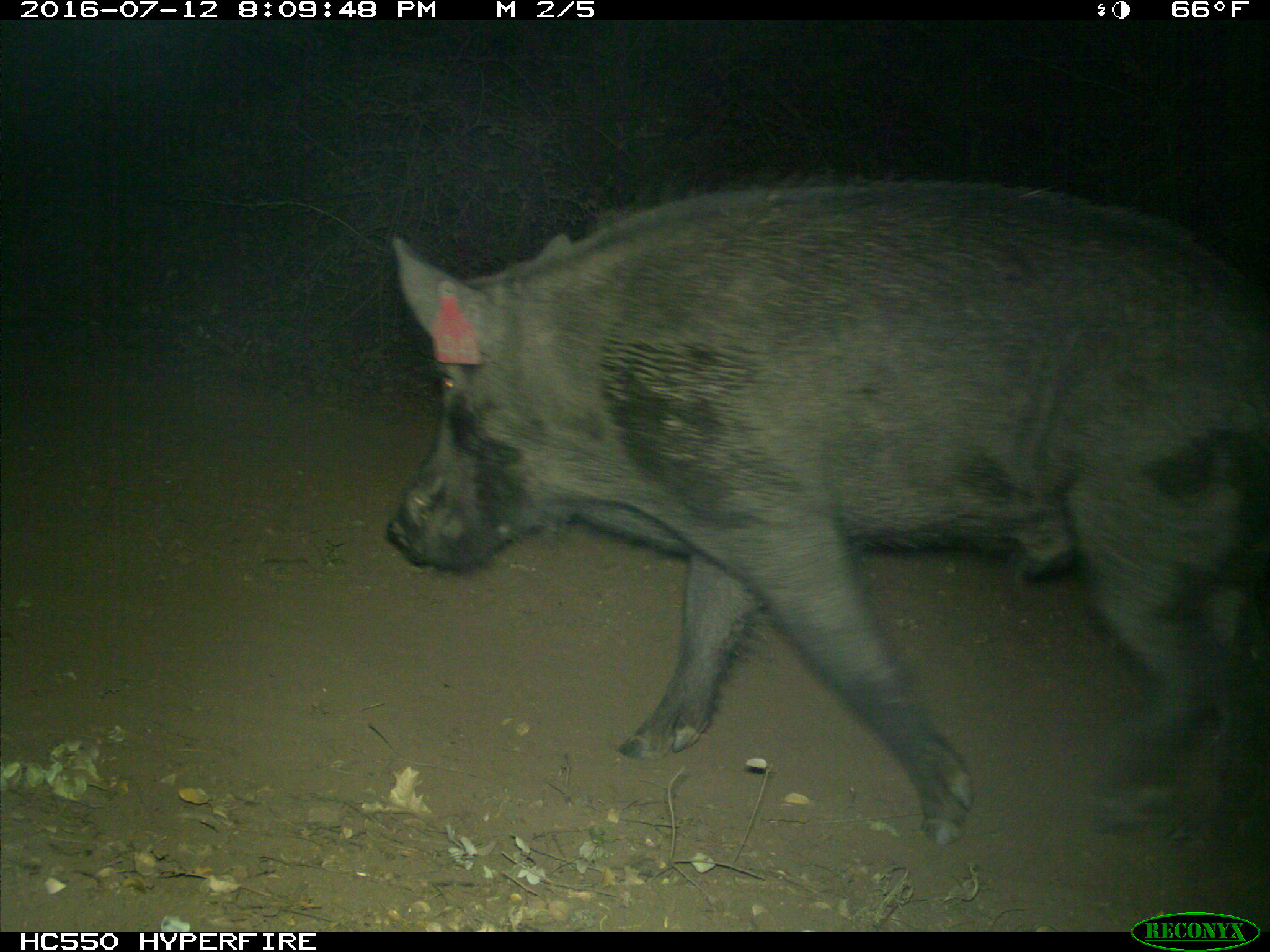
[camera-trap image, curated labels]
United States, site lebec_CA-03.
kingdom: Animalia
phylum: Chordata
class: Mammalia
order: Artiodactyla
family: Suidae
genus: Sus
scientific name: Sus scrofa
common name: wild boar